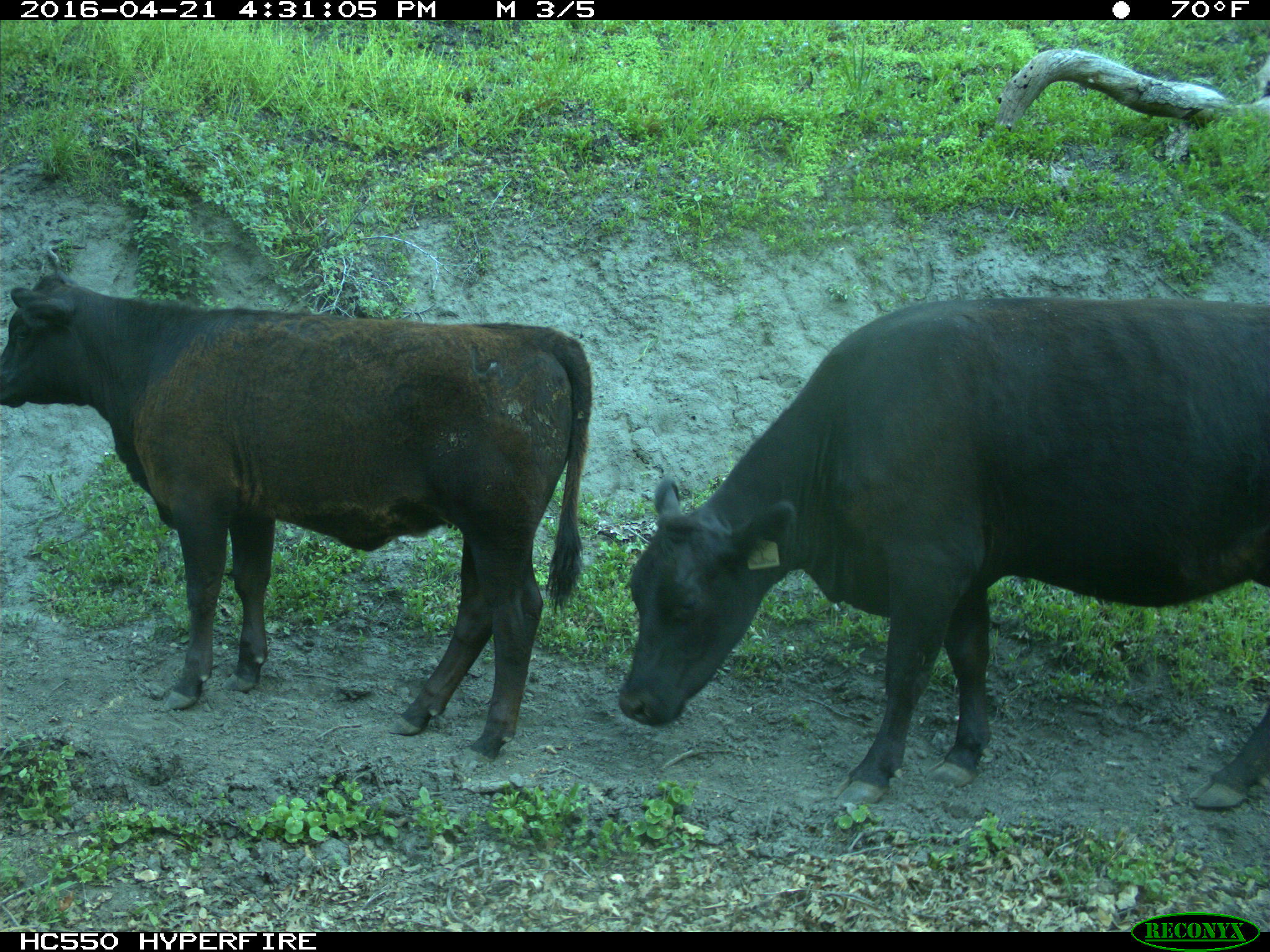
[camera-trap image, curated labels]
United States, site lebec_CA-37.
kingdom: Animalia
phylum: Chordata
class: Mammalia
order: Artiodactyla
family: Bovidae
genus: Bos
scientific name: Bos taurus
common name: domestic cow